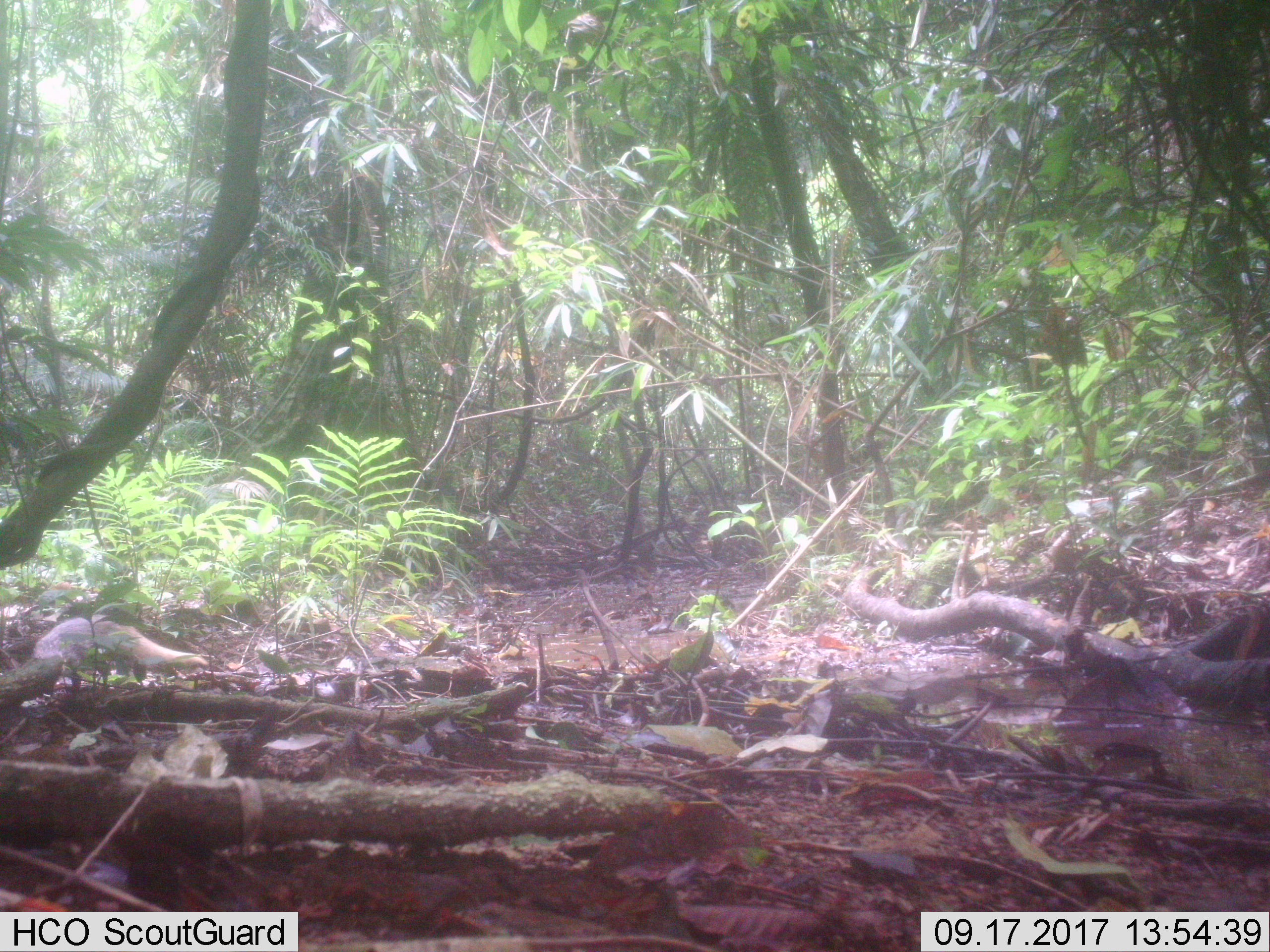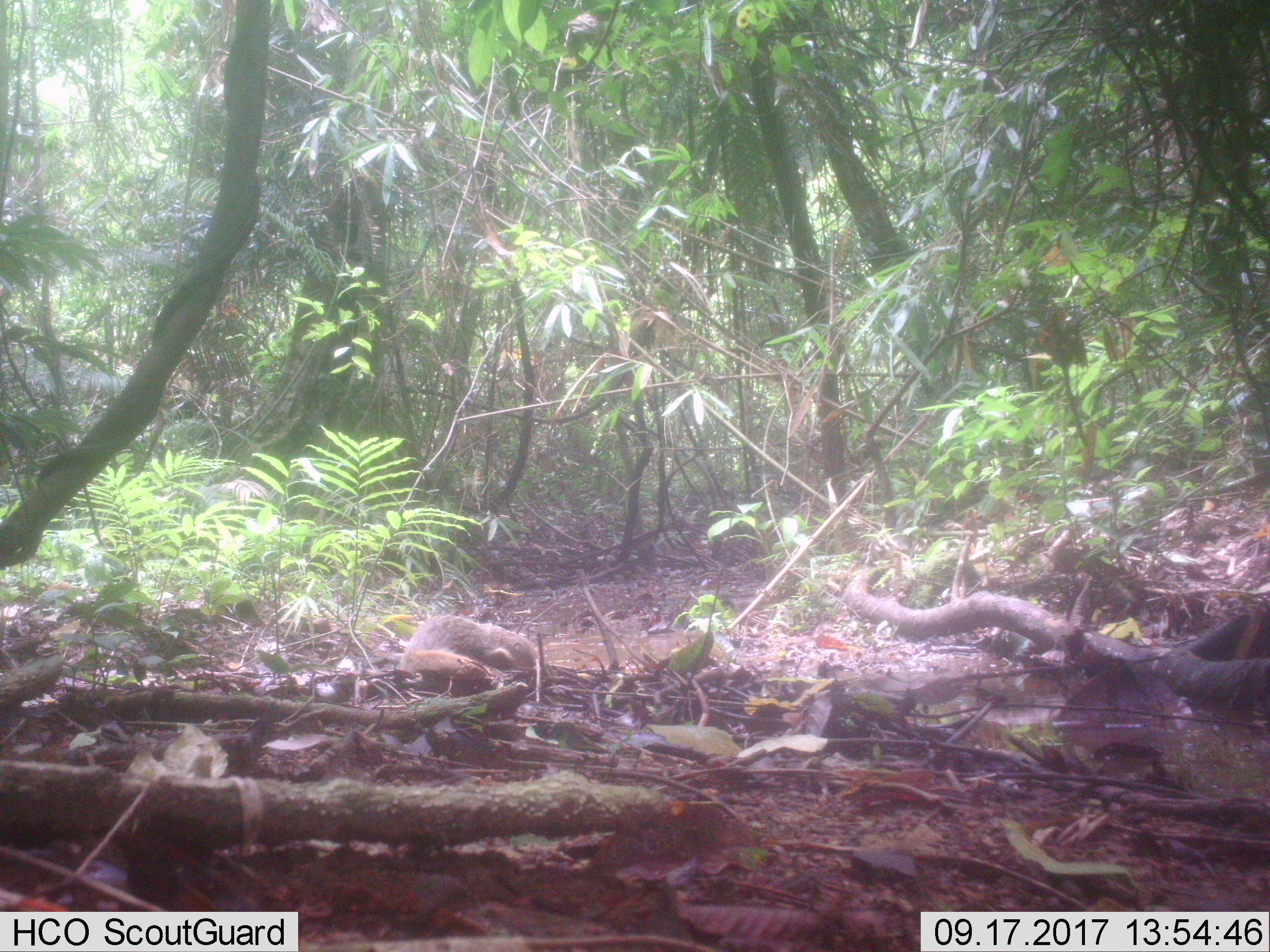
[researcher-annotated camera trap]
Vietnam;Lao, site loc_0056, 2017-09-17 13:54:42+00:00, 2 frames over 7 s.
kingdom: Animalia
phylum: Chordata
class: Mammalia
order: Carnivora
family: Herpestidae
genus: Urva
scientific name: Urva urva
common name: crab-eating mongoose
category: crab eating mongoose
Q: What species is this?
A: Crab eating mongoose (crab-eating mongoose) (Urva urva).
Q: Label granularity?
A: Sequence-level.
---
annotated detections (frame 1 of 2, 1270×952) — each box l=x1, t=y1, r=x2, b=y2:
crab eating mongoose: l=31, t=612, r=208, b=692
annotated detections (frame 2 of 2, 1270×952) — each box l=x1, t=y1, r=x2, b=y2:
crab eating mongoose: l=396, t=614, r=538, b=677